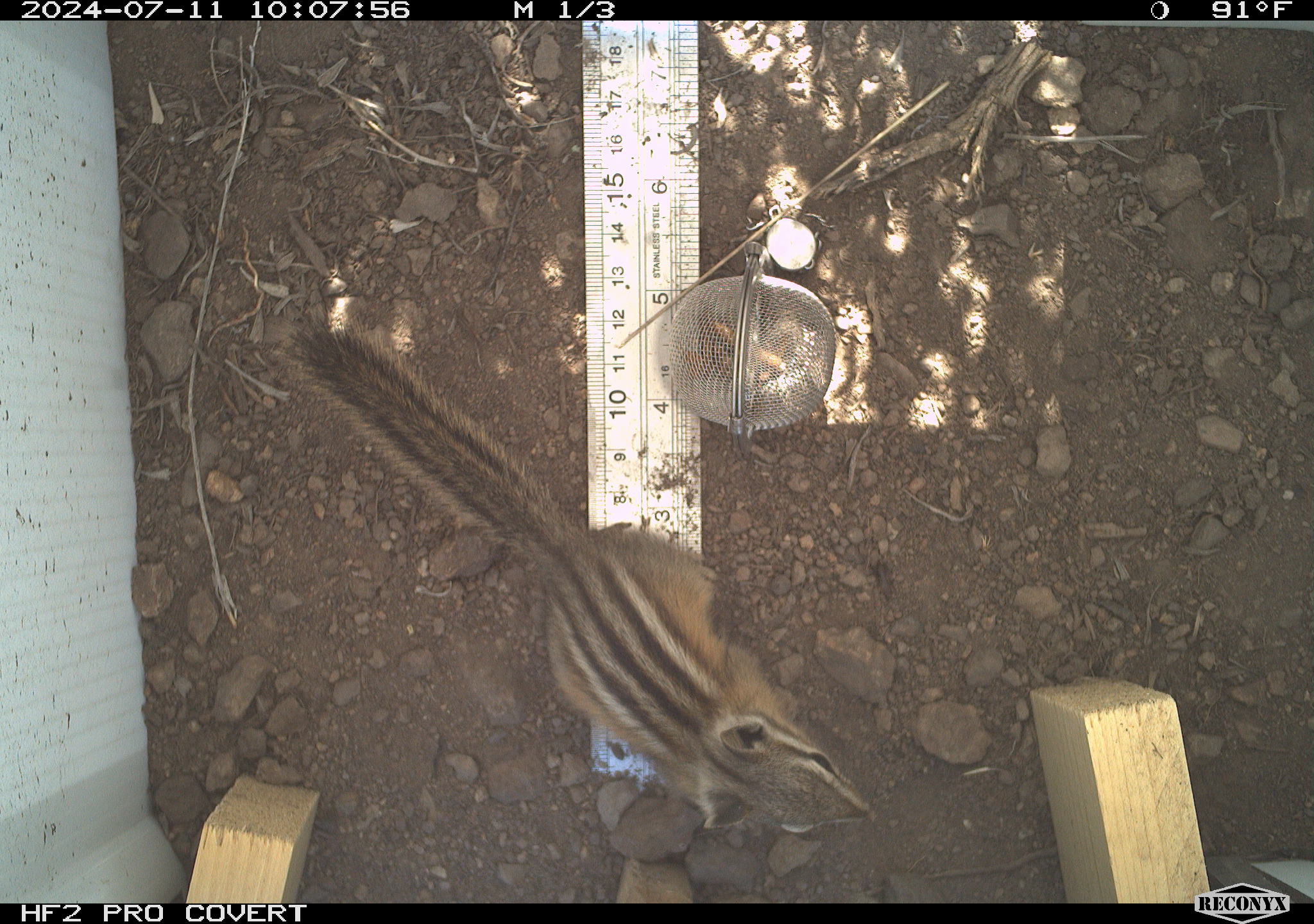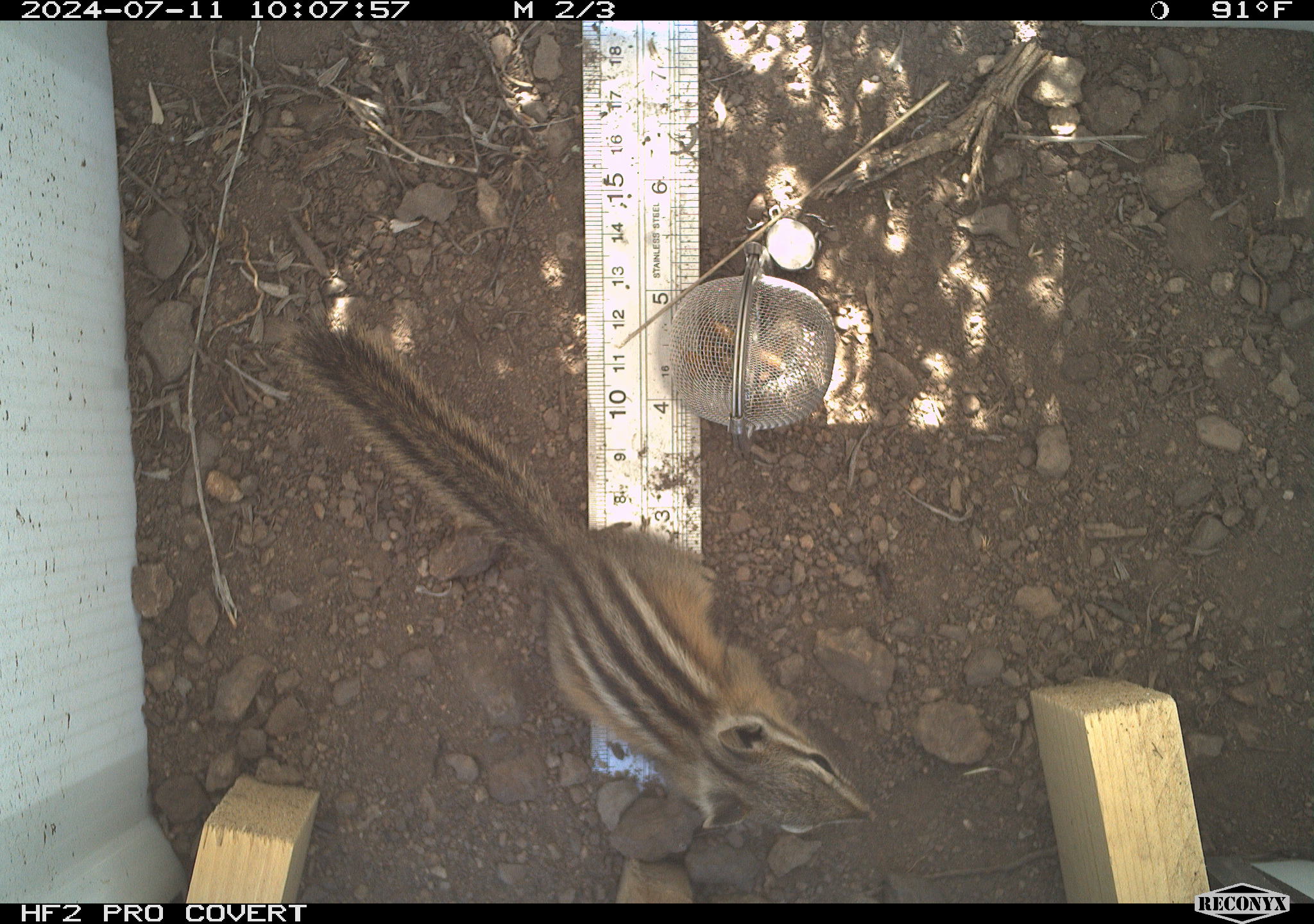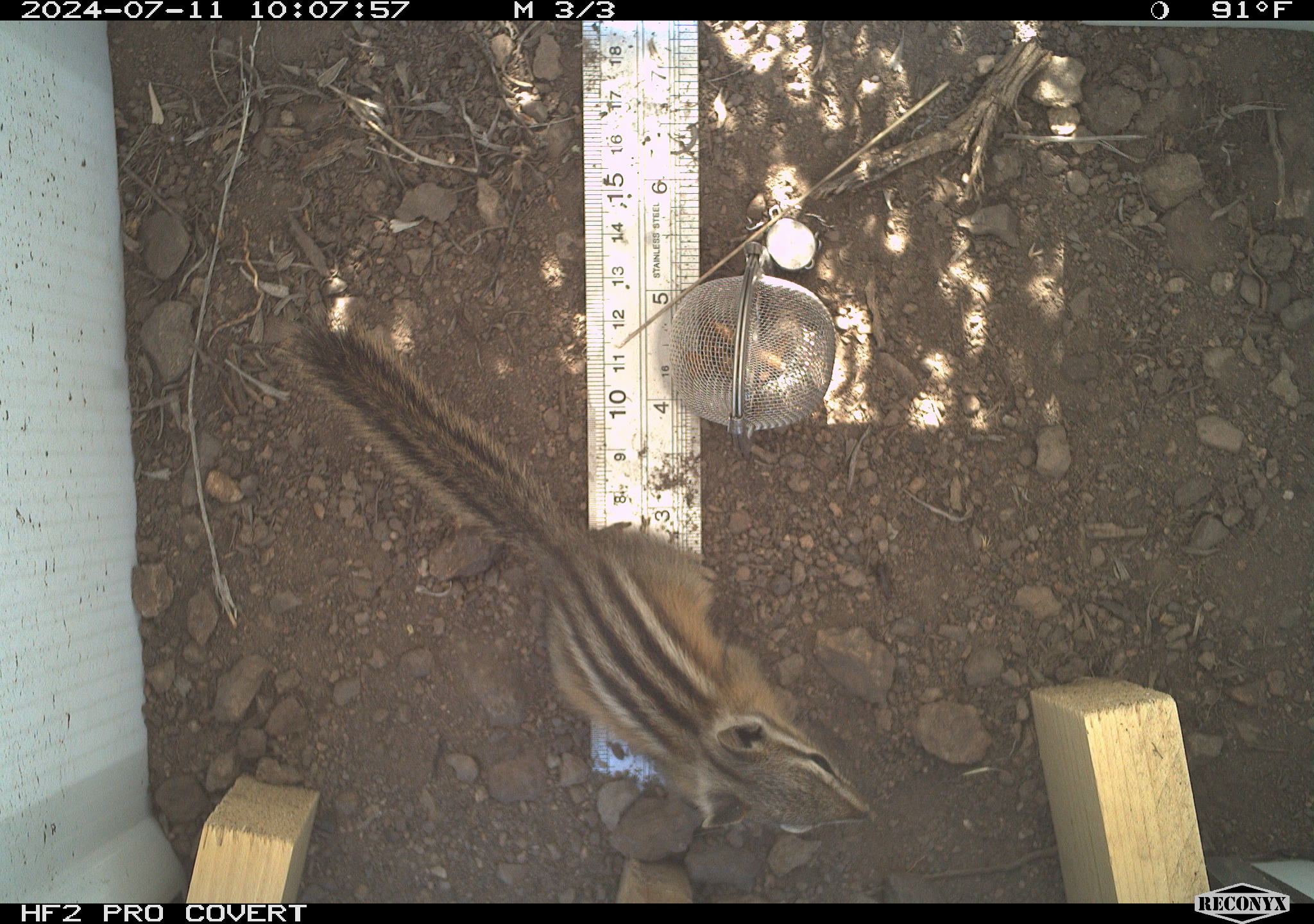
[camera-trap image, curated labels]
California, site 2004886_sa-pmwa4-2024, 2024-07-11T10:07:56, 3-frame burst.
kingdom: Animalia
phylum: Chordata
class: Mammalia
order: Rodentia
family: Sciuridae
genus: Neotamias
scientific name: Neotamias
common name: western chipmunks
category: neotamias species